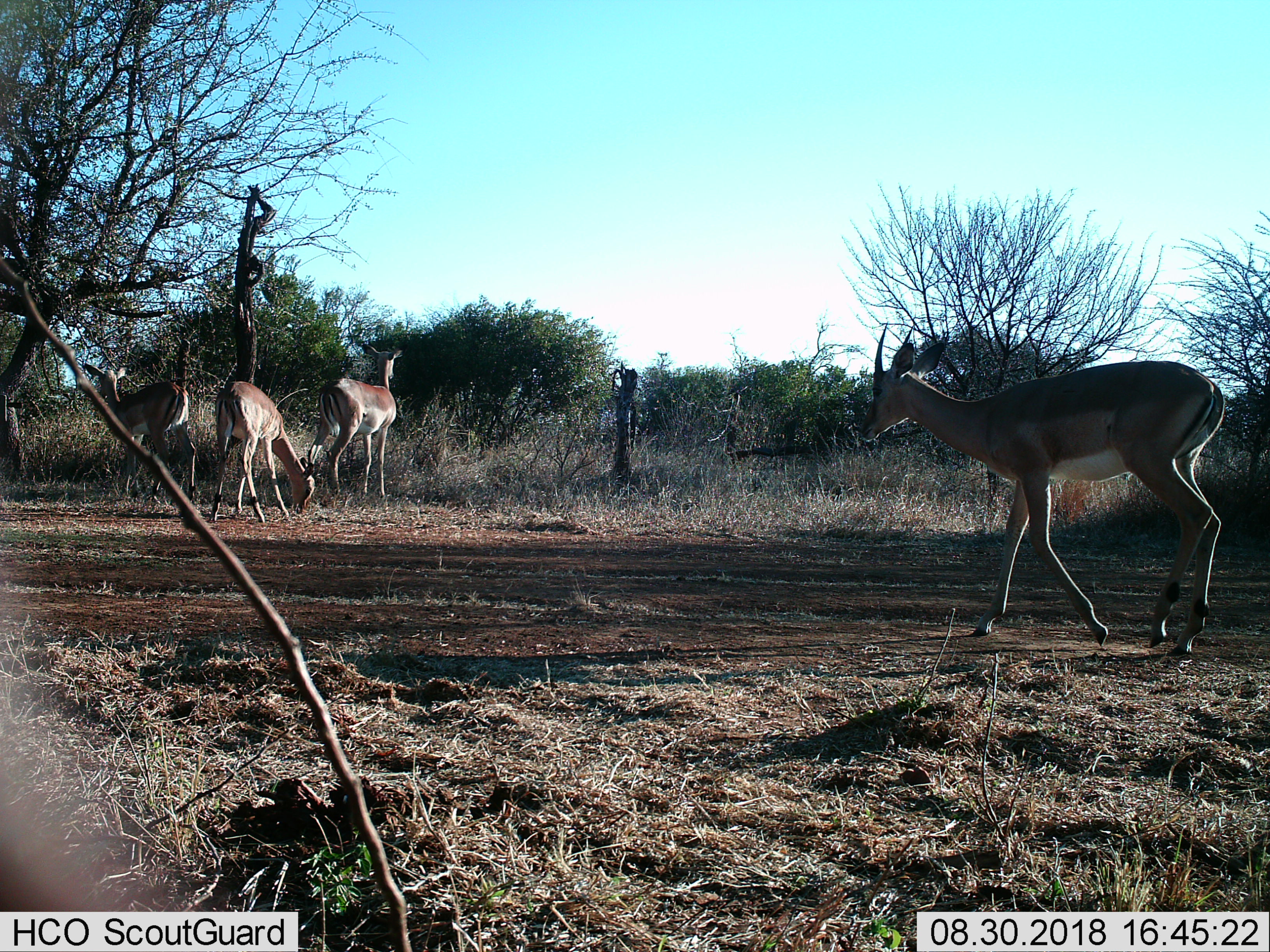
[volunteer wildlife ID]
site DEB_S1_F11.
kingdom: Animalia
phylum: Chordata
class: Mammalia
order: Artiodactyla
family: Bovidae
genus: Aepyceros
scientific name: Aepyceros melampus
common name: impala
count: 4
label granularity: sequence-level